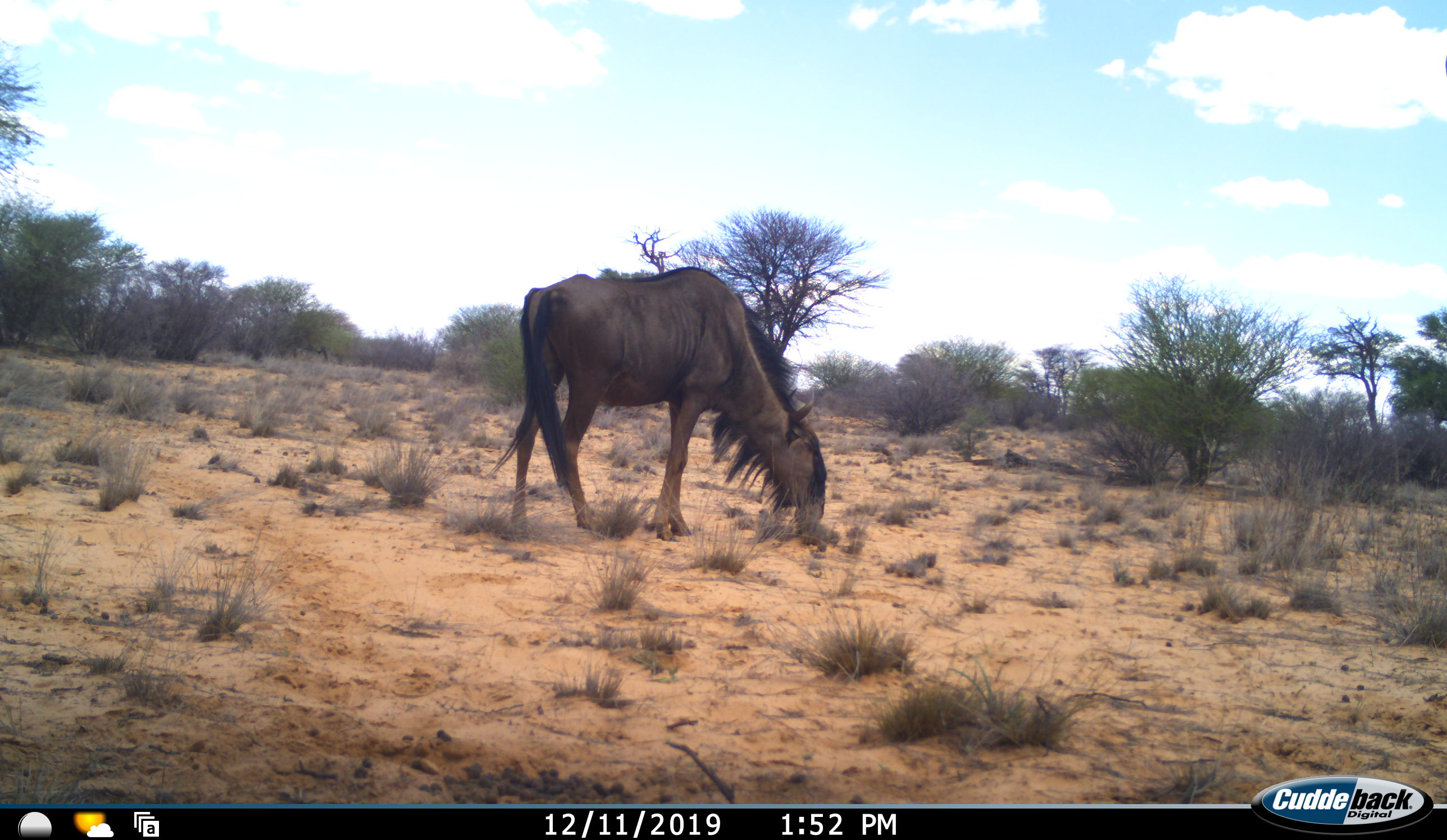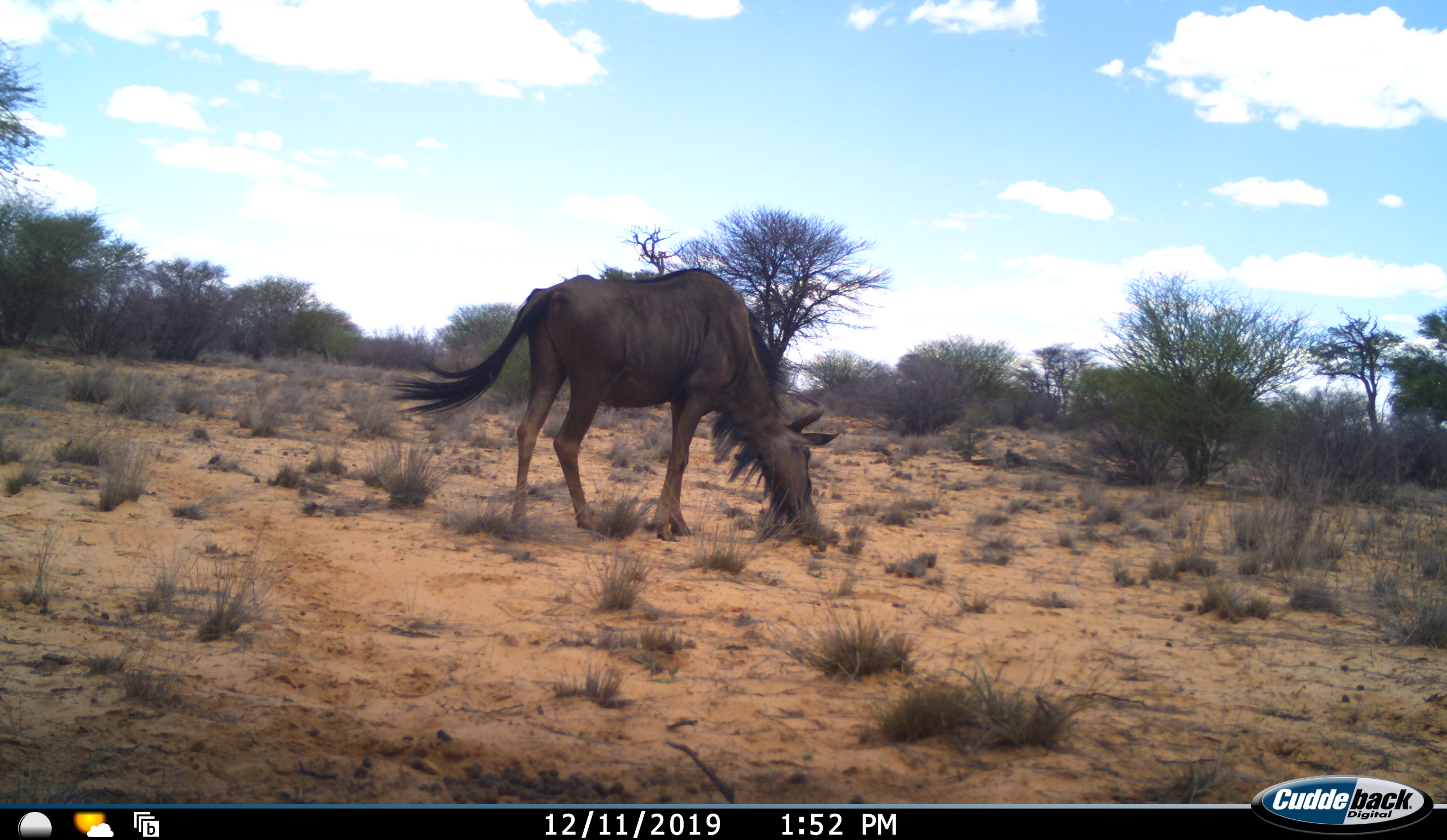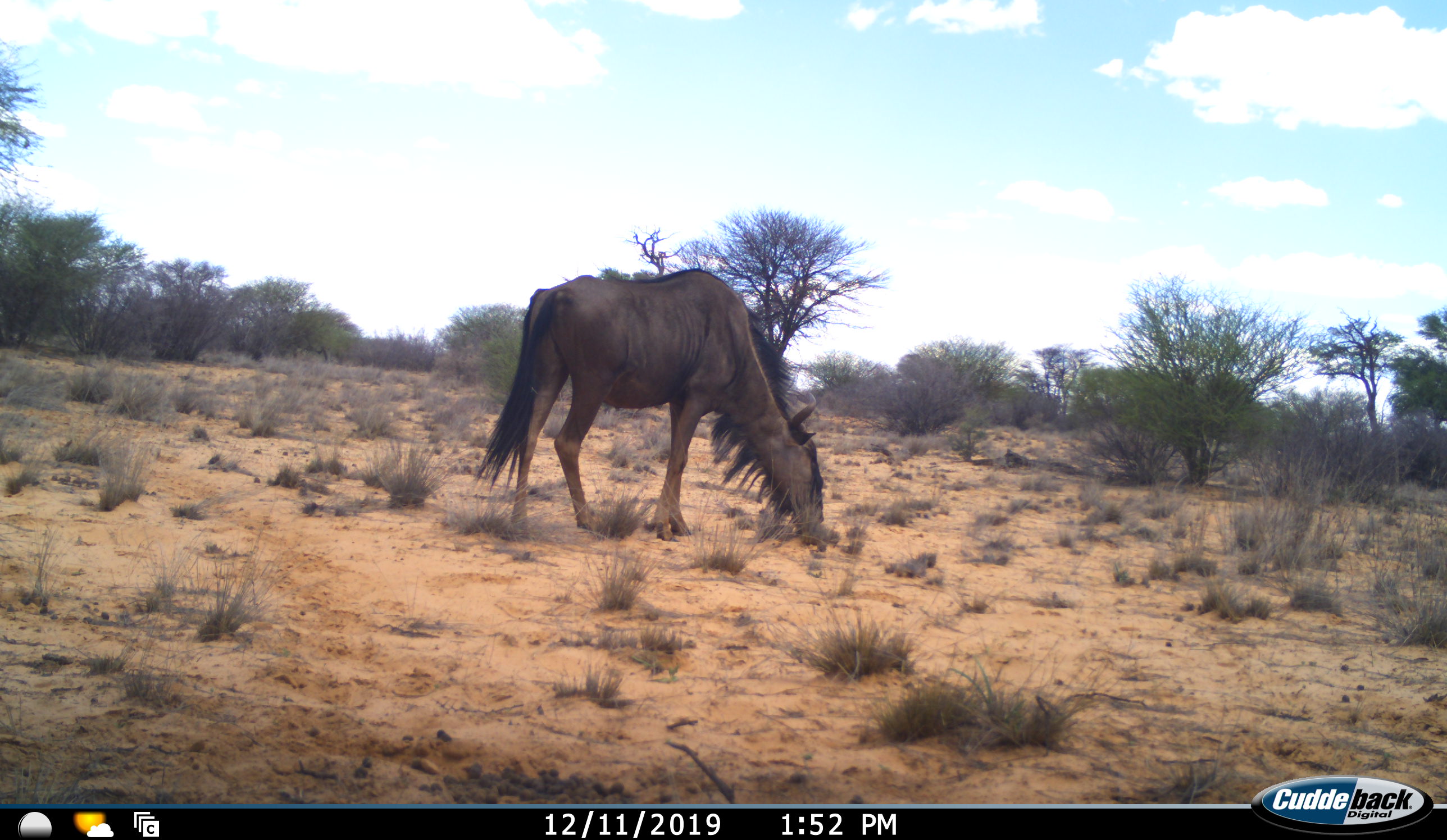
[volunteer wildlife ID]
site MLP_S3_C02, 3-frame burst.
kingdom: Animalia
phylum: Chordata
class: Mammalia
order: Artiodactyla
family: Bovidae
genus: Connochaetes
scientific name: Connochaetes taurinus taurinus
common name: blue wildebeest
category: wildebeestblue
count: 1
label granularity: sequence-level